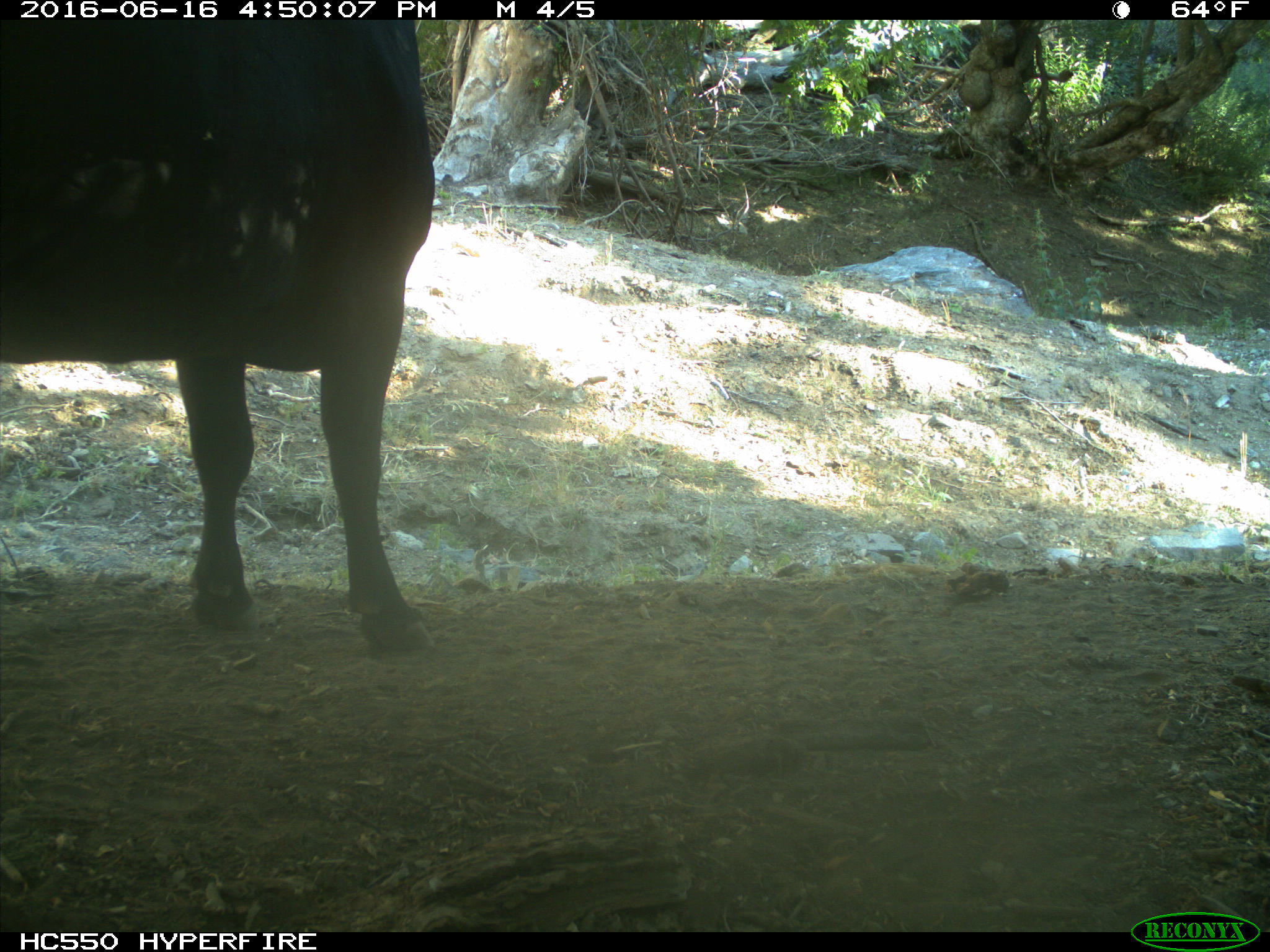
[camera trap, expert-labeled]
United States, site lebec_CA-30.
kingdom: Animalia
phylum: Chordata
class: Mammalia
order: Artiodactyla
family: Bovidae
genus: Bos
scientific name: Bos taurus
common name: domestic cow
Bos taurus (domestic cow).